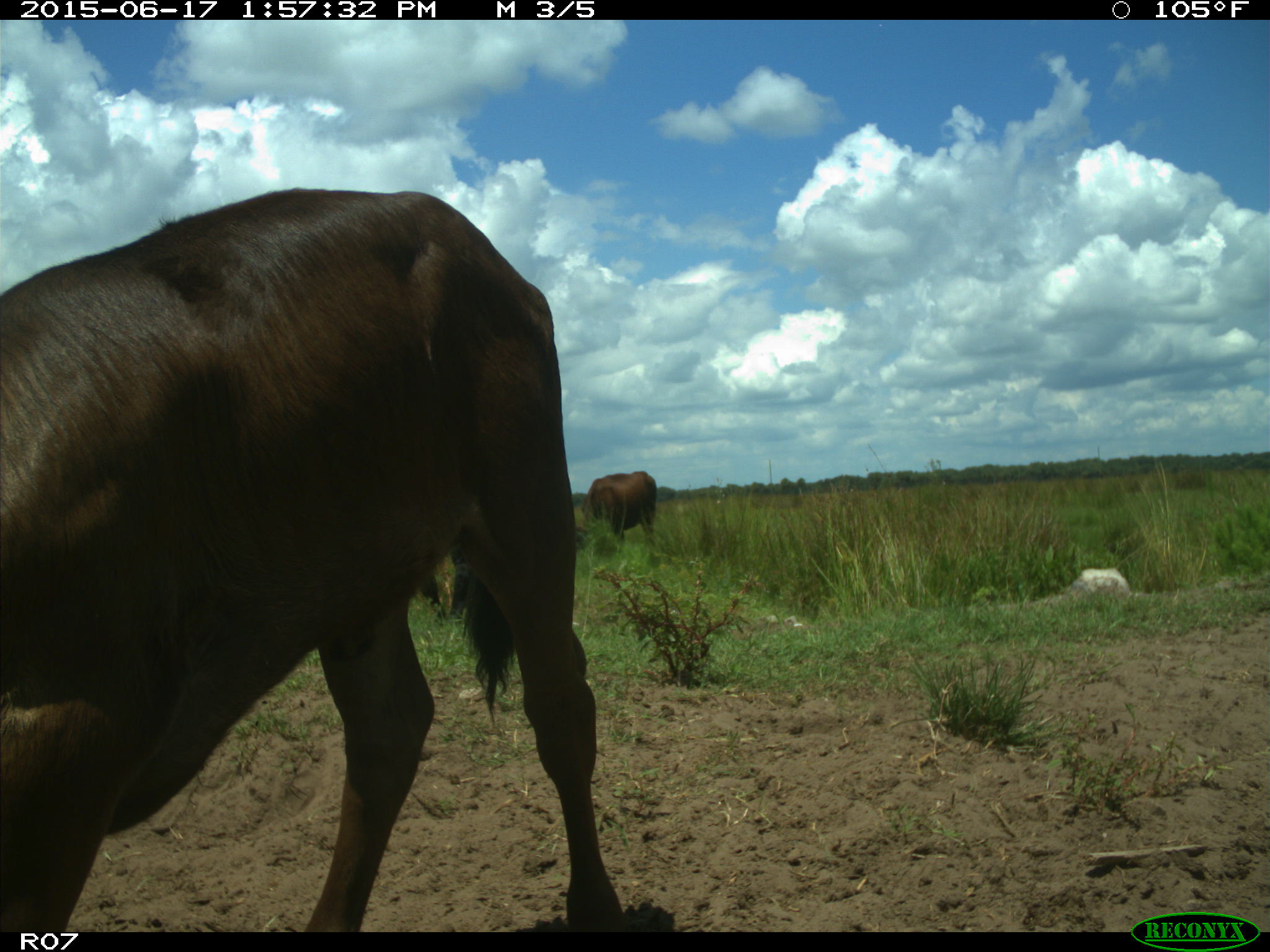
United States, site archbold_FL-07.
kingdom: Animalia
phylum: Chordata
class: Mammalia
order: Artiodactyla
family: Bovidae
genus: Bos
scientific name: Bos taurus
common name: domestic cow